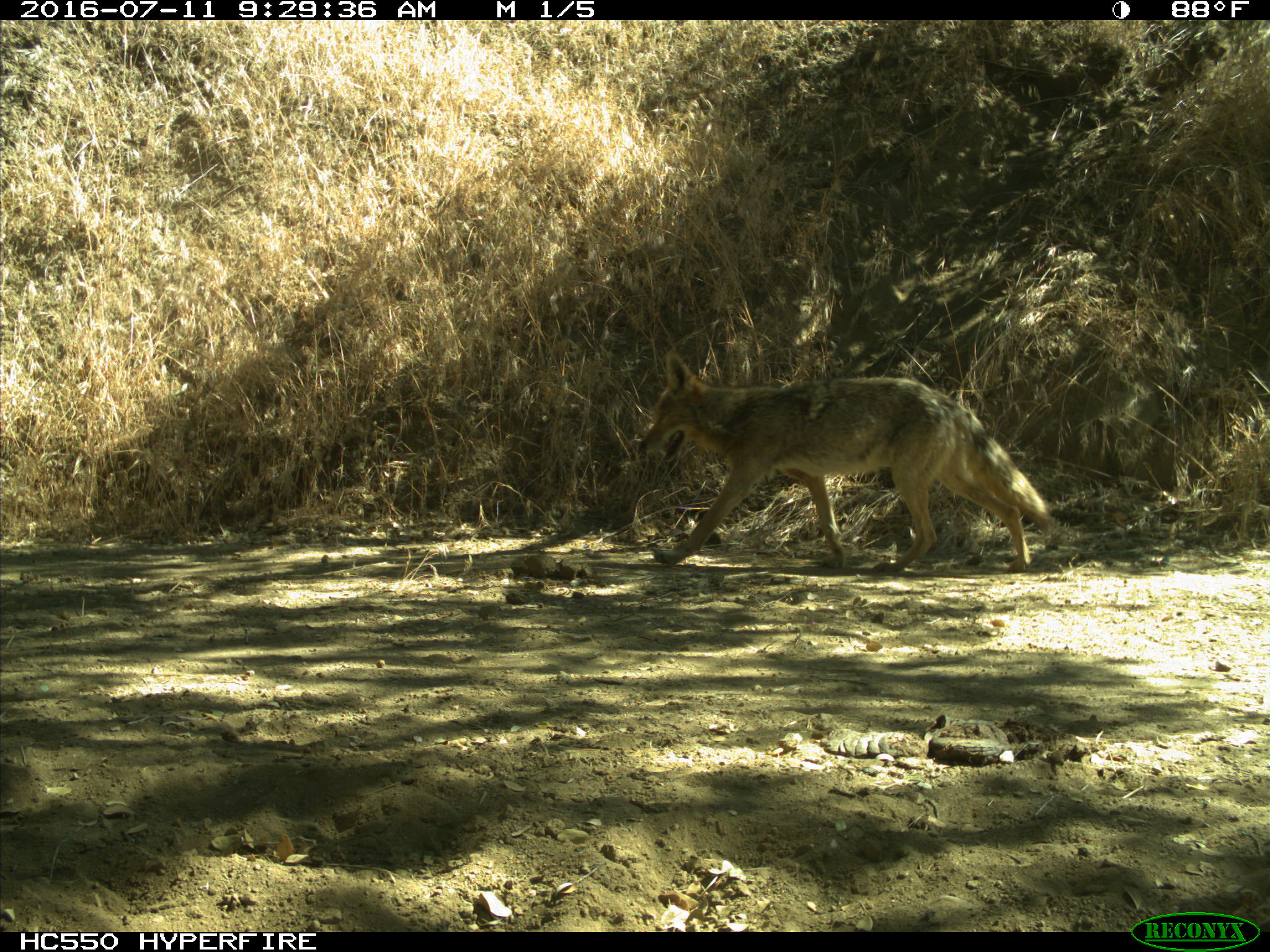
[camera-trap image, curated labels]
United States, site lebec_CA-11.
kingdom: Animalia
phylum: Chordata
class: Mammalia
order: Carnivora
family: Canidae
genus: Canis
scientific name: Canis latrans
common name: coyote